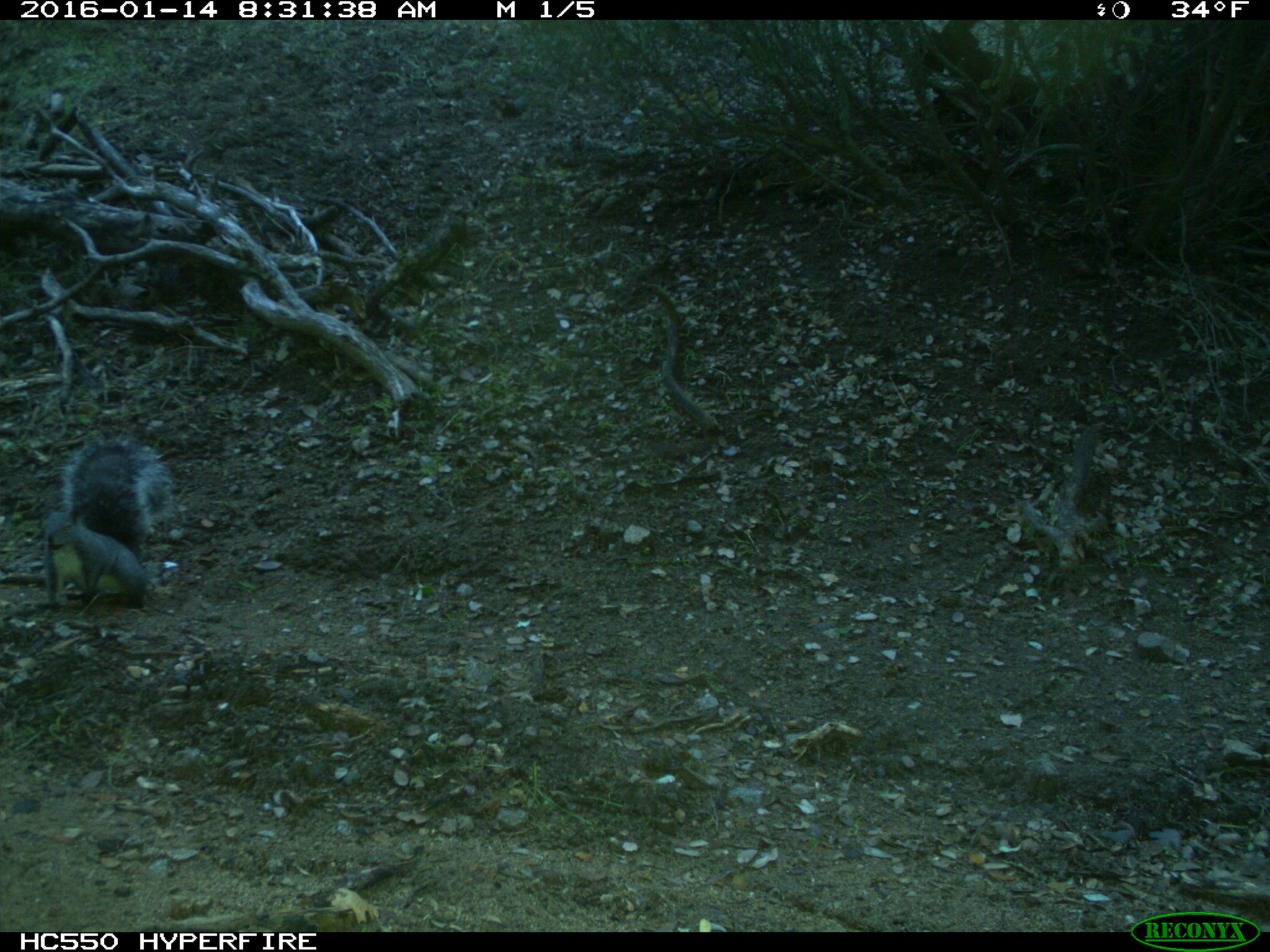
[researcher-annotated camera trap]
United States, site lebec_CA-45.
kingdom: Animalia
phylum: Chordata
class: Mammalia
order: Rodentia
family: Sciuridae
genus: Sciurus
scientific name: Sciurus carolinensis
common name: eastern gray squirrel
Sciurus carolinensis (eastern gray squirrel).